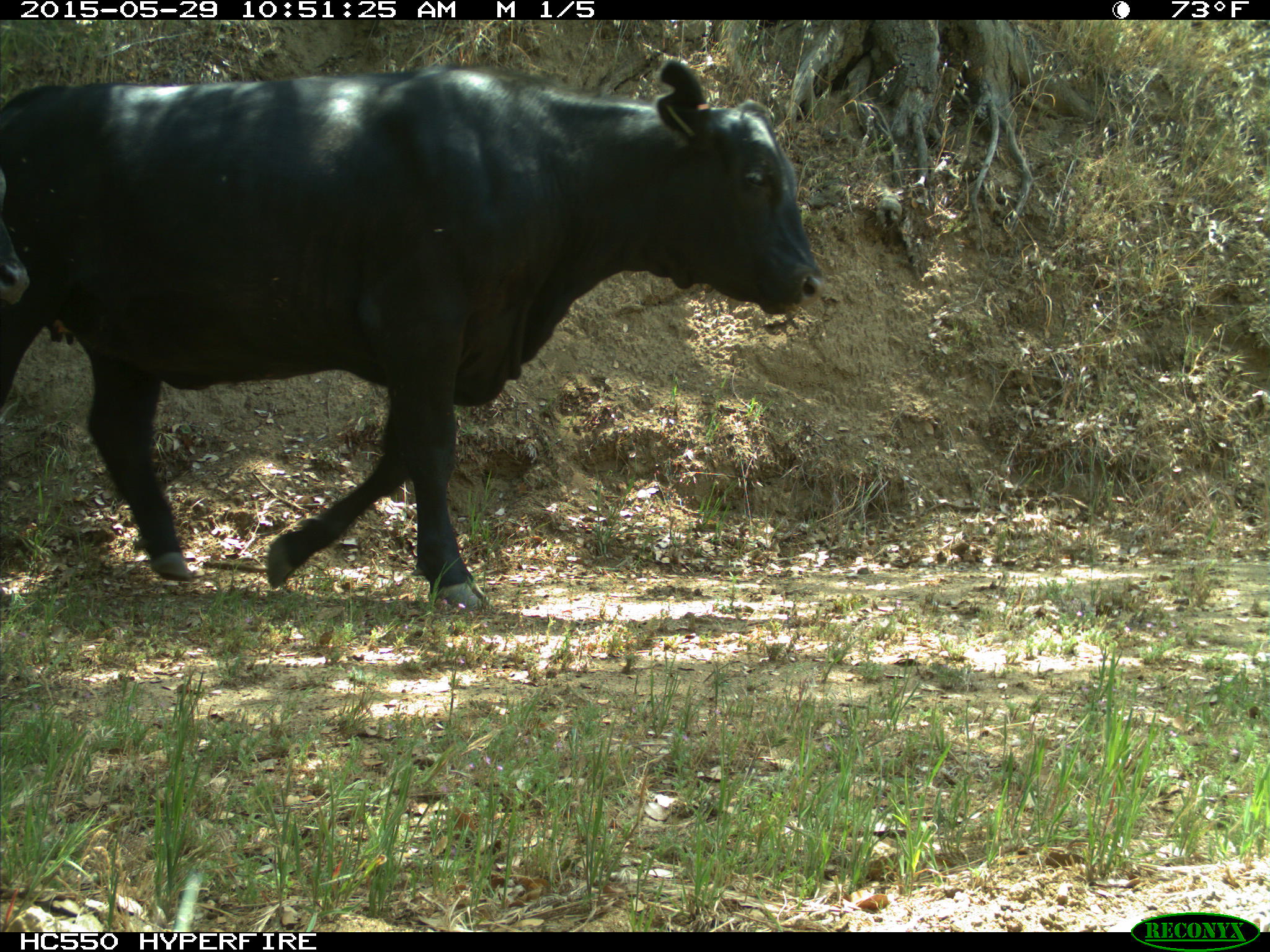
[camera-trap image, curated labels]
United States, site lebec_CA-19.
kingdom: Animalia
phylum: Chordata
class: Mammalia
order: Artiodactyla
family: Bovidae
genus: Bos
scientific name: Bos taurus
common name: domestic cow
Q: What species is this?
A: Bos taurus (domestic cow).